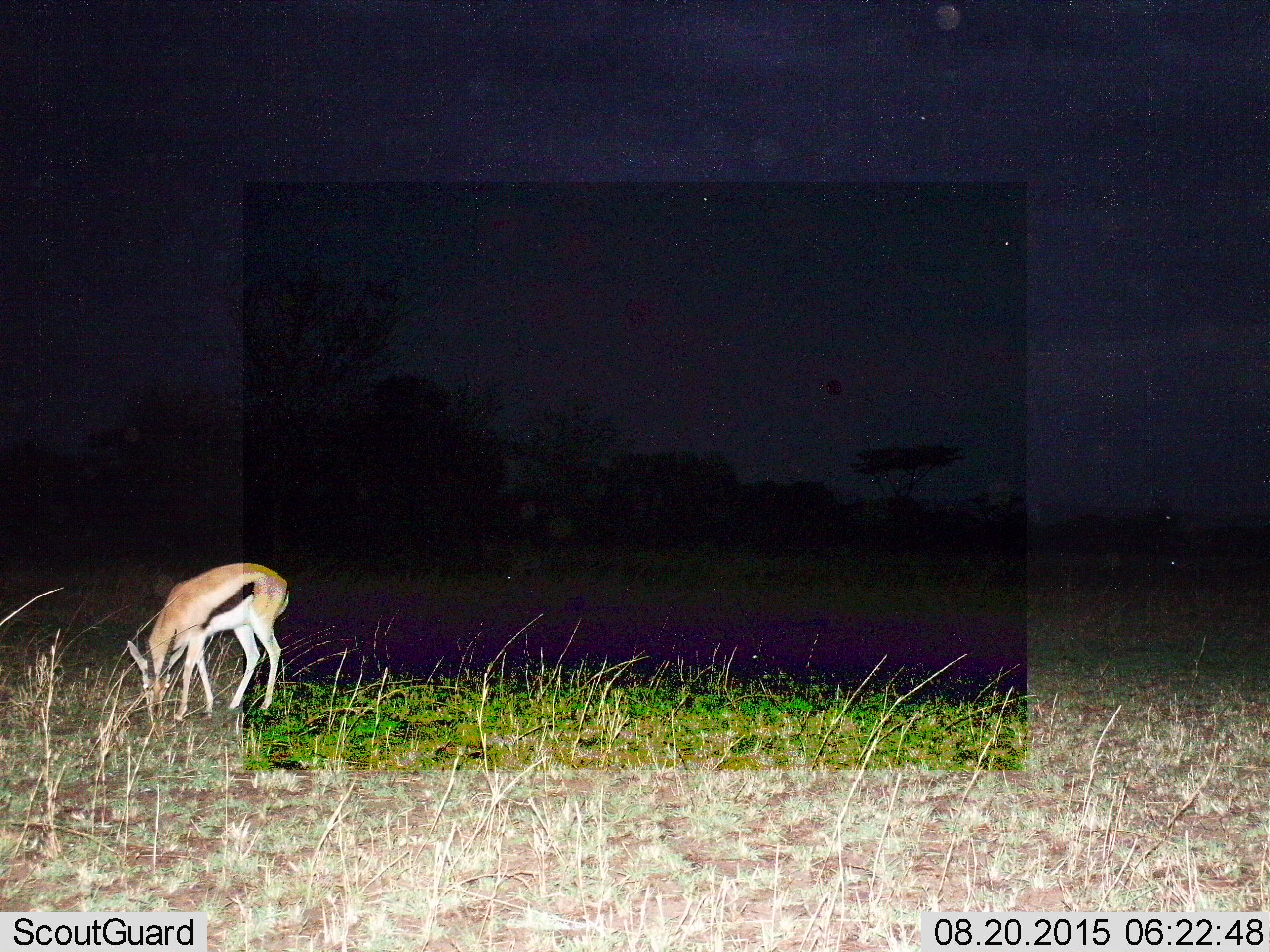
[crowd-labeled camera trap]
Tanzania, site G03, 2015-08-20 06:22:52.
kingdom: Animalia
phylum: Chordata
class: Mammalia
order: Artiodactyla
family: Bovidae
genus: Eudorcas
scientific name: Eudorcas thomsonii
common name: thomson's gazelle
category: gazellethomsons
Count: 1.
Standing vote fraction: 14%.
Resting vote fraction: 0%.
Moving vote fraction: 0%.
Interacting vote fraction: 0%.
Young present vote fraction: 0%.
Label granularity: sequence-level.